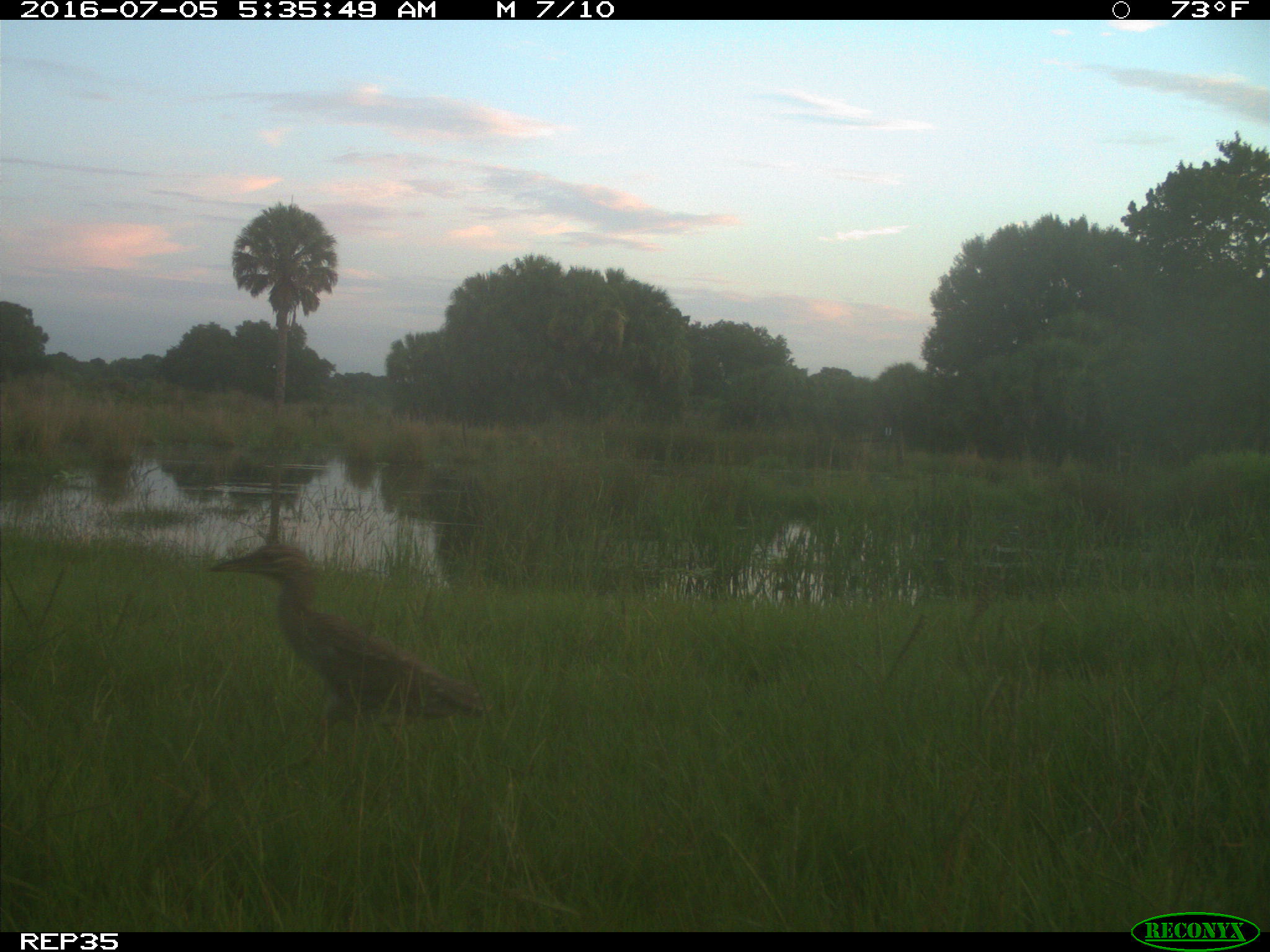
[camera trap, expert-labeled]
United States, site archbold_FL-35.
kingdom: Animalia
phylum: Chordata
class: Aves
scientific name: Aves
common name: birds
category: unidentified bird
Unidentified bird (birds) (Aves).